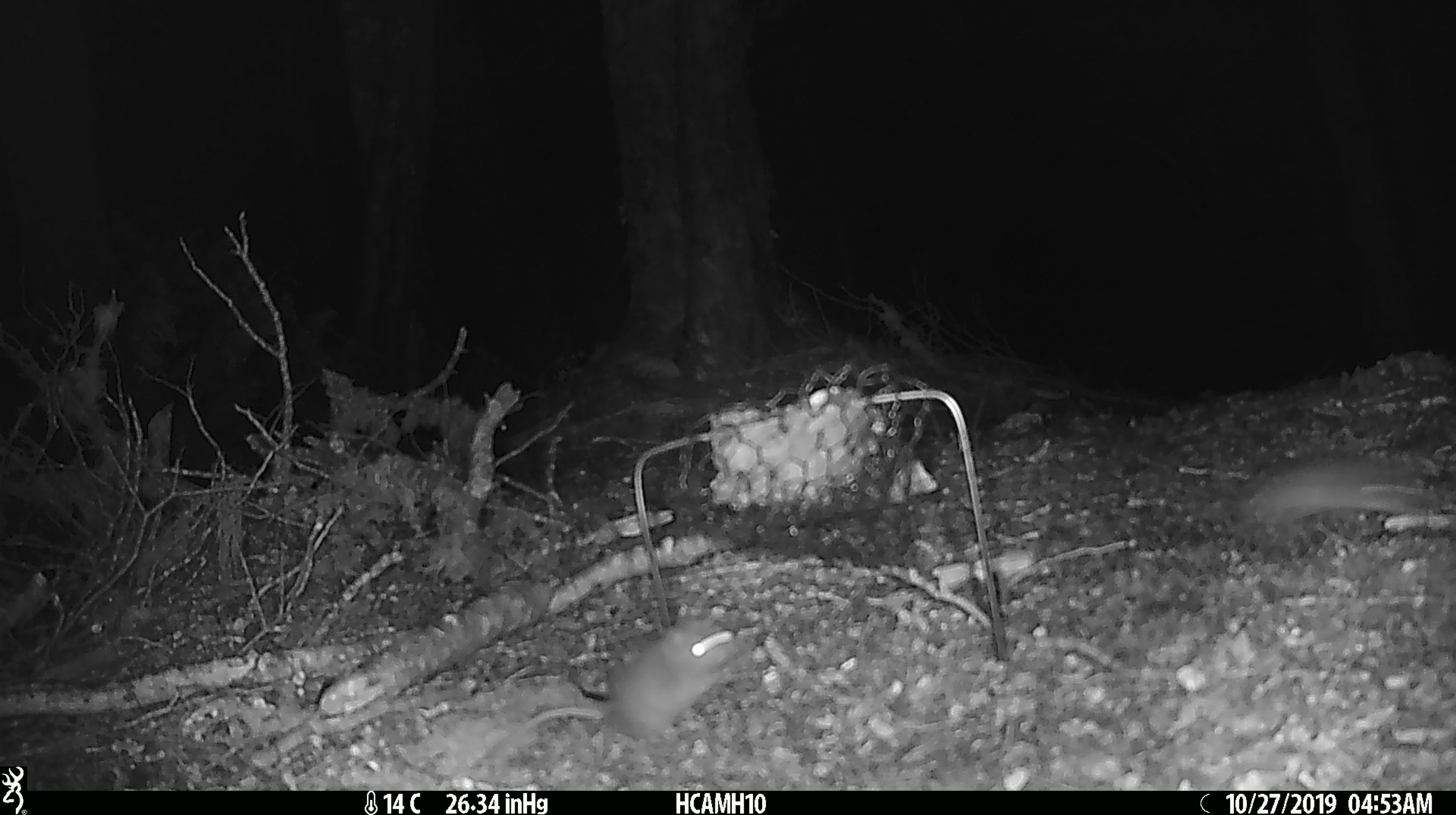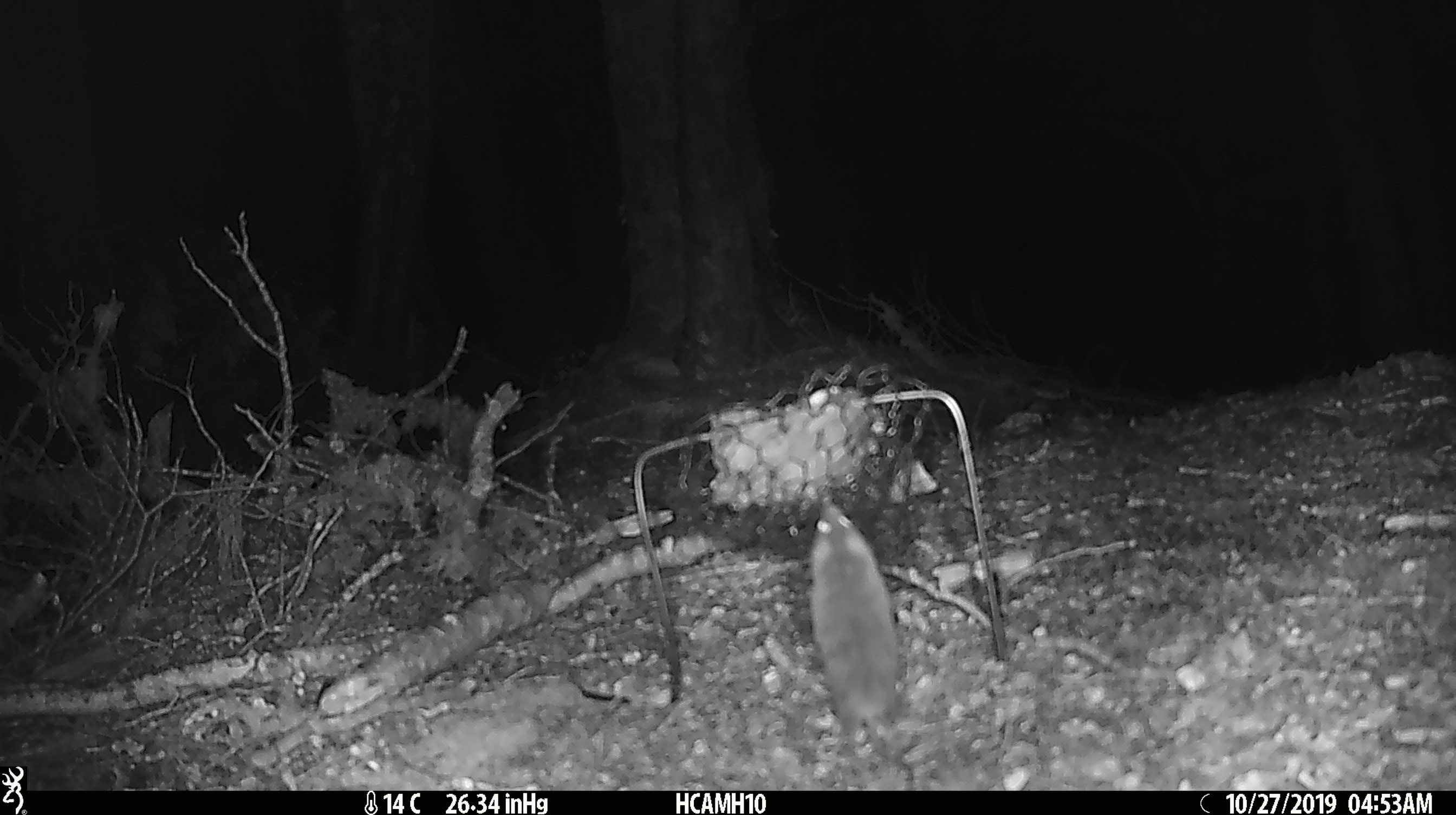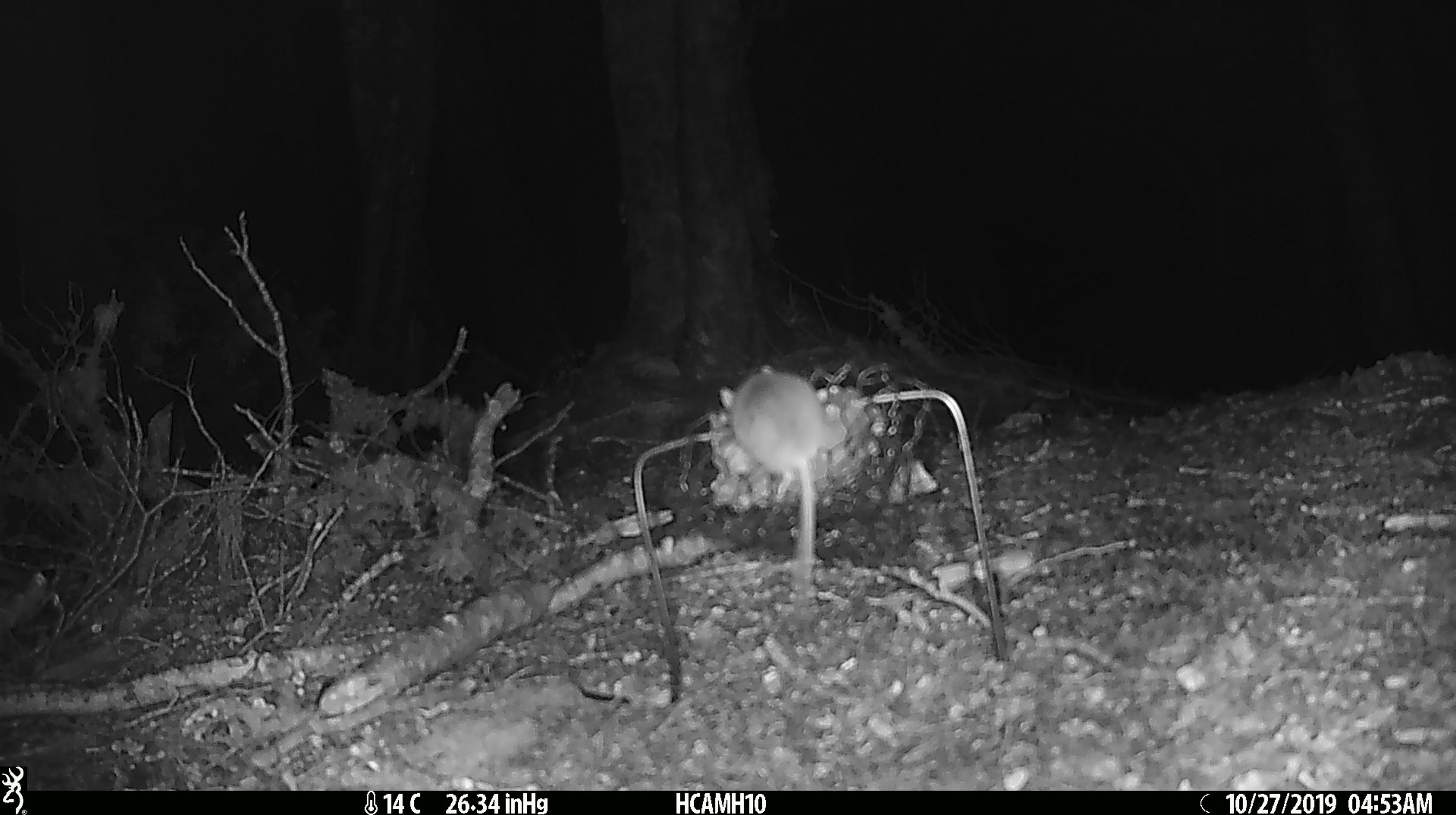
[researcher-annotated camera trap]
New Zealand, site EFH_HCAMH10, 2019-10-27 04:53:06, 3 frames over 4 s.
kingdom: Animalia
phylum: Chordata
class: Mammalia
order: Rodentia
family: Muridae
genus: Mus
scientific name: Mus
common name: mouse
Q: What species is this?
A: Mouse (Mus).